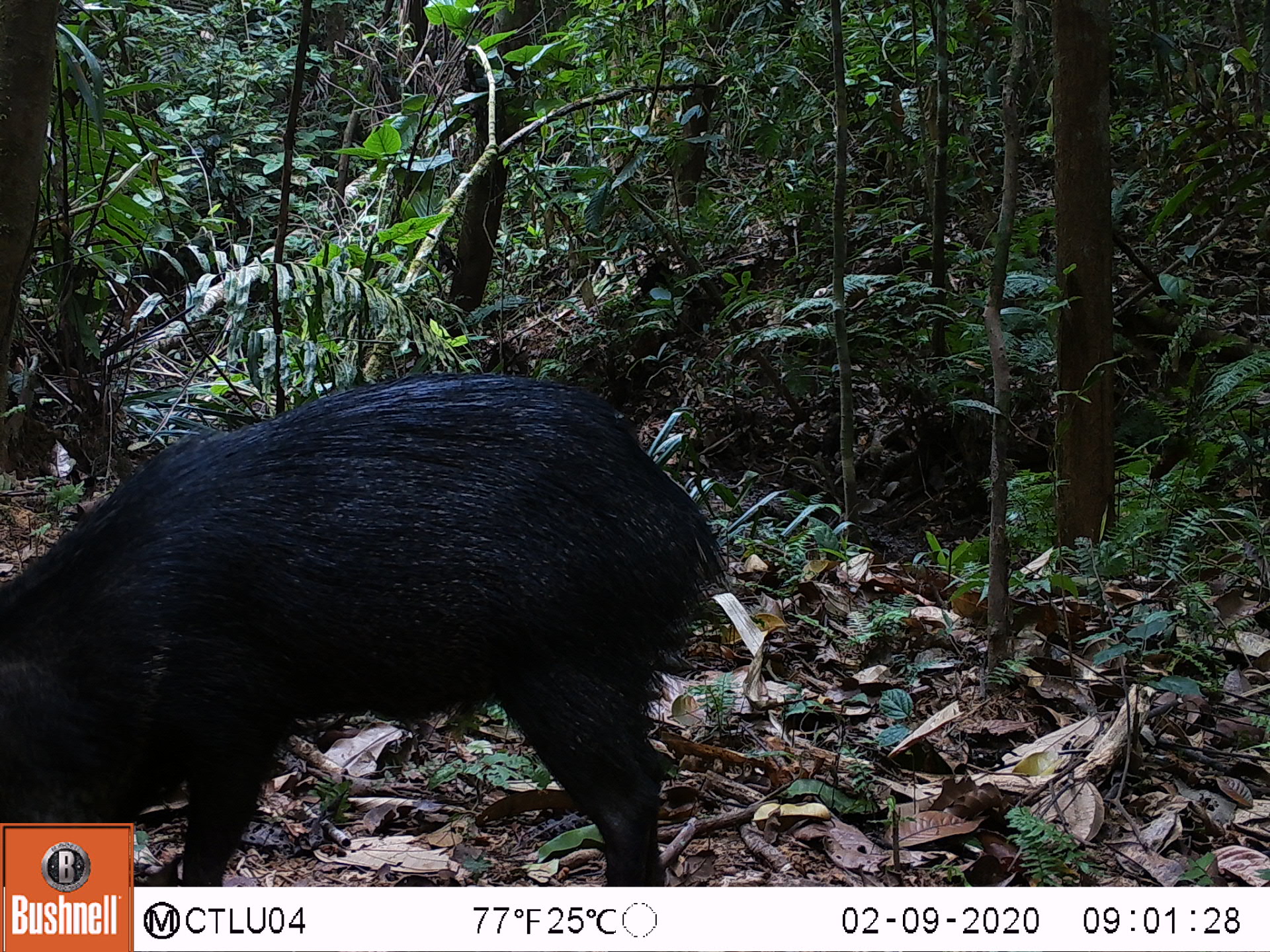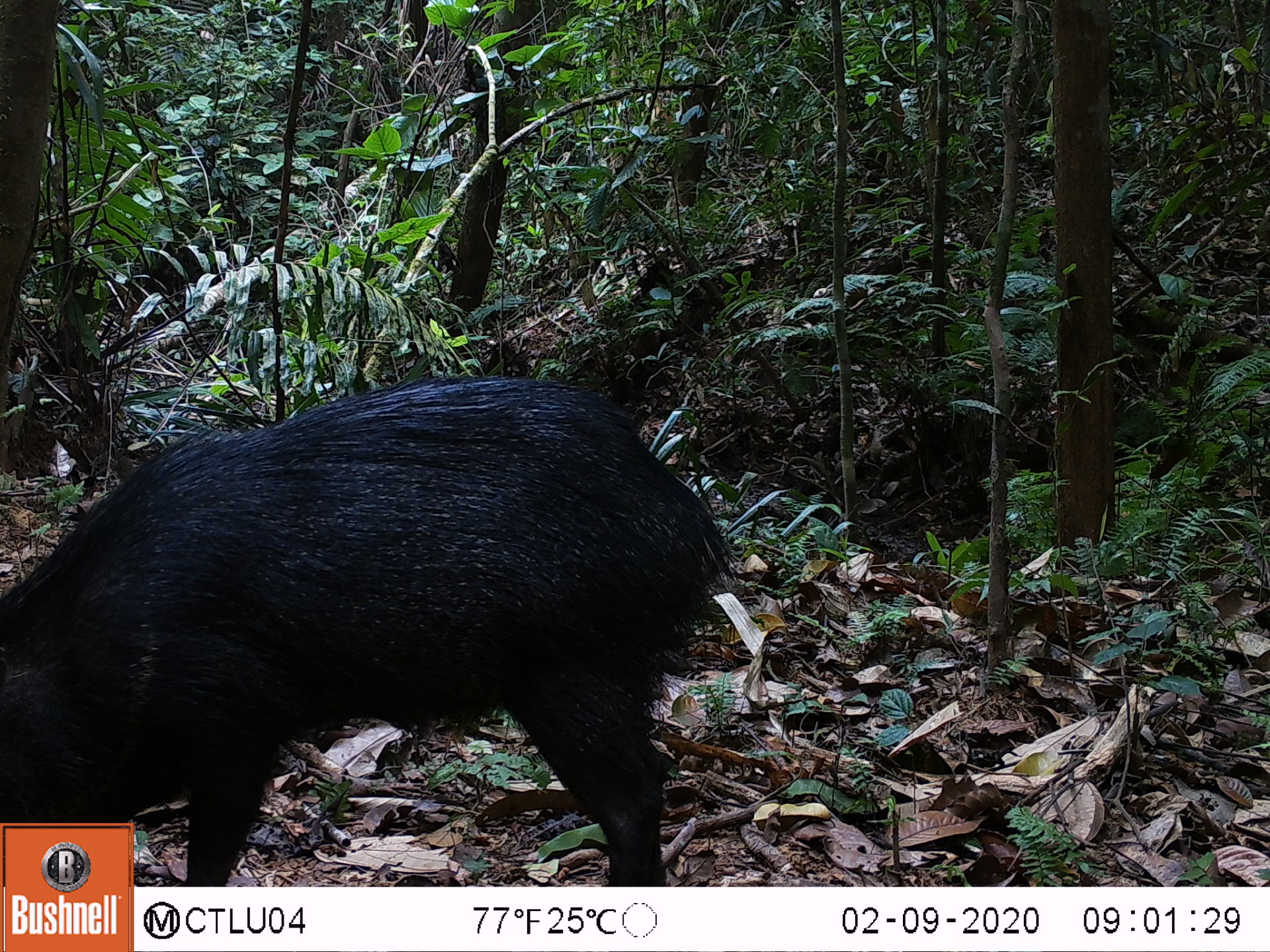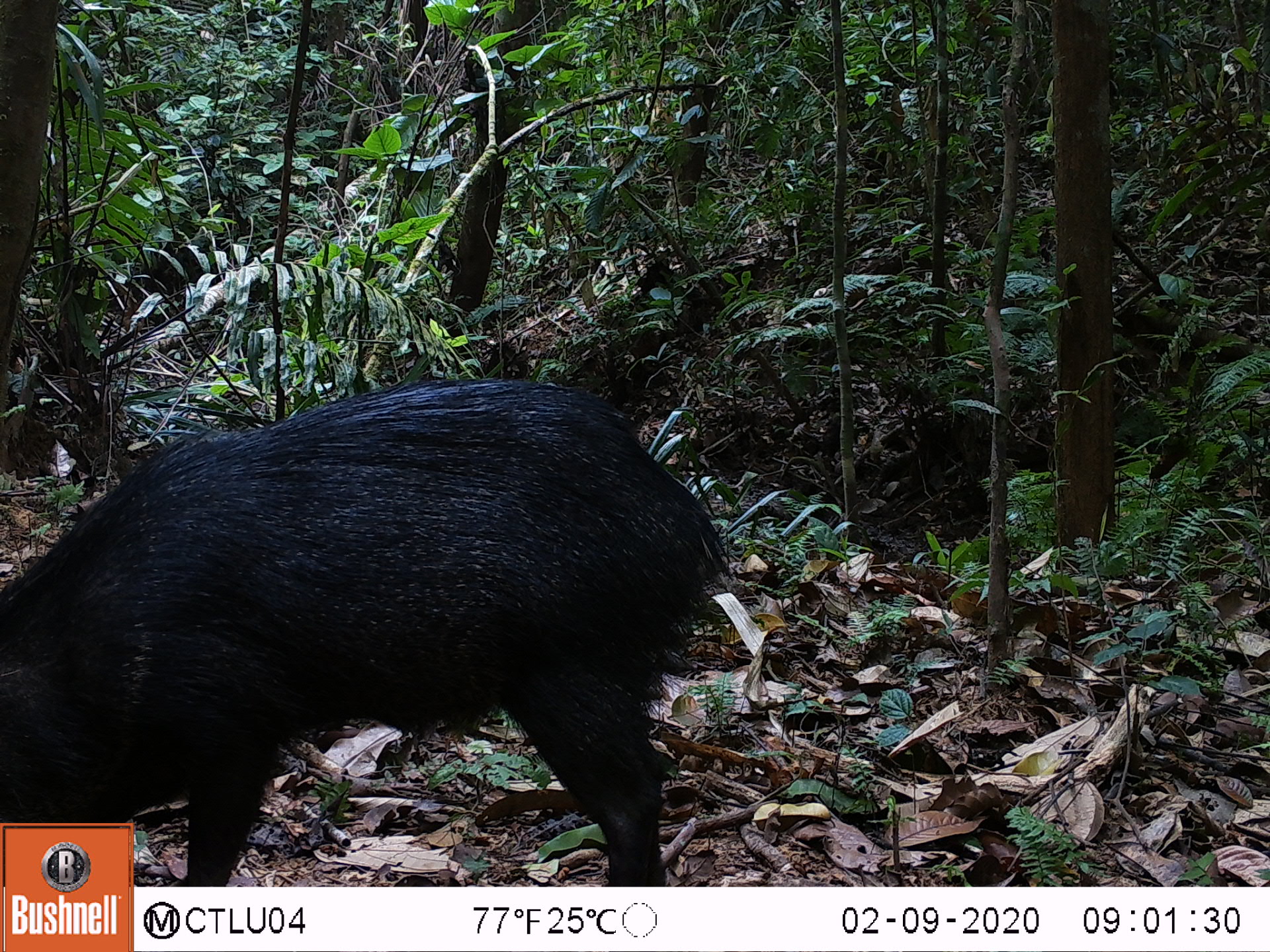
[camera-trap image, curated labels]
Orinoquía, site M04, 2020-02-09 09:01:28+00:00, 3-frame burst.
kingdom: Animalia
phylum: Chordata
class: Mammalia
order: Artiodactyla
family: Tayassuidae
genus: Pecari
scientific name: Pecari tajacu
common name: collared peccary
Collared peccary (Pecari tajacu).